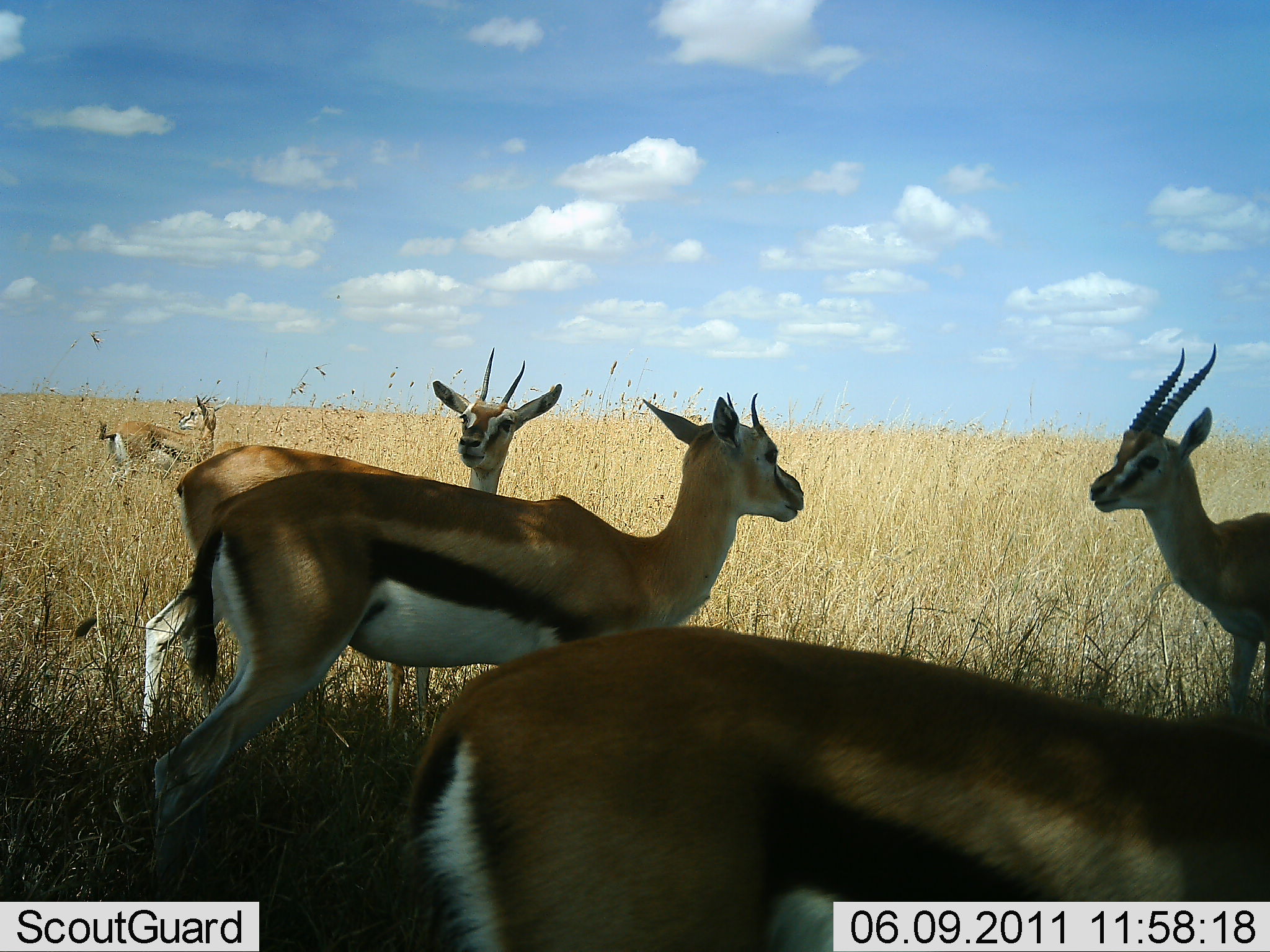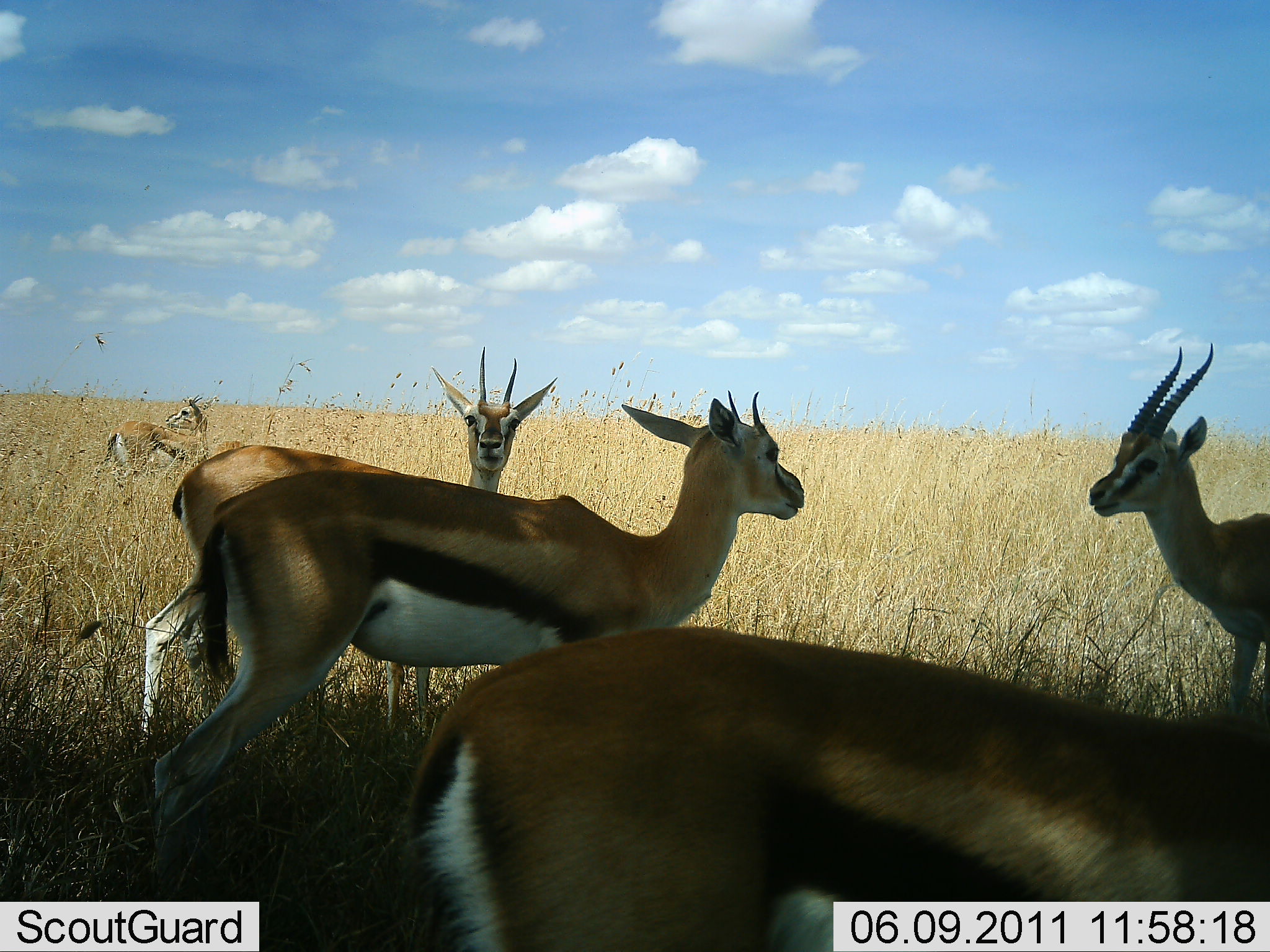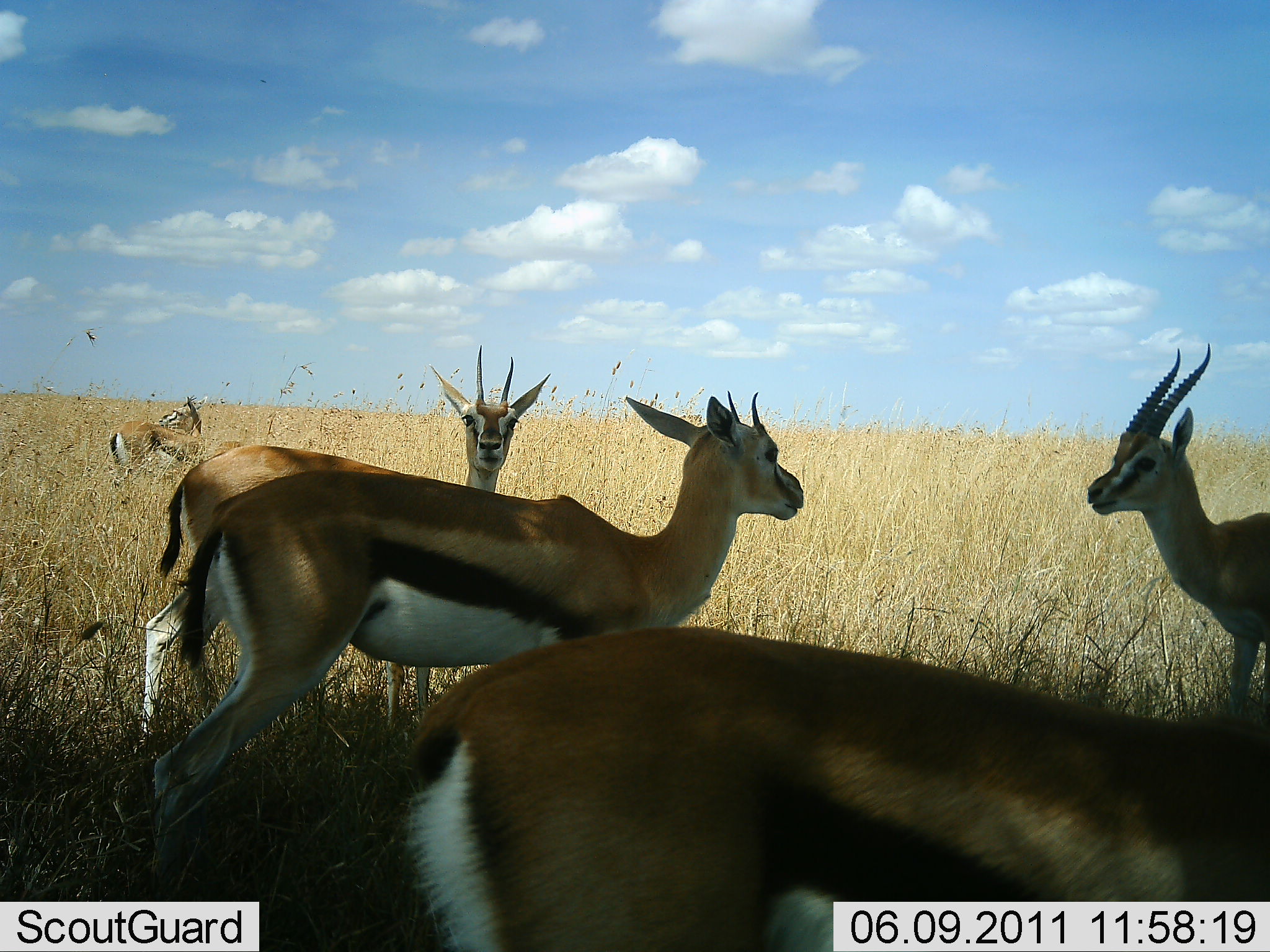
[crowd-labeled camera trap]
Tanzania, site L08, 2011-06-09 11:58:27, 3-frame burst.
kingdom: Animalia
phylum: Chordata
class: Mammalia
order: Artiodactyla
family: Bovidae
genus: Eudorcas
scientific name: Eudorcas thomsonii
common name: thomson's gazelle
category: gazellethomsons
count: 5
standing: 92%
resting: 8%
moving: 8%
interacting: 33%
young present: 0%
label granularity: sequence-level